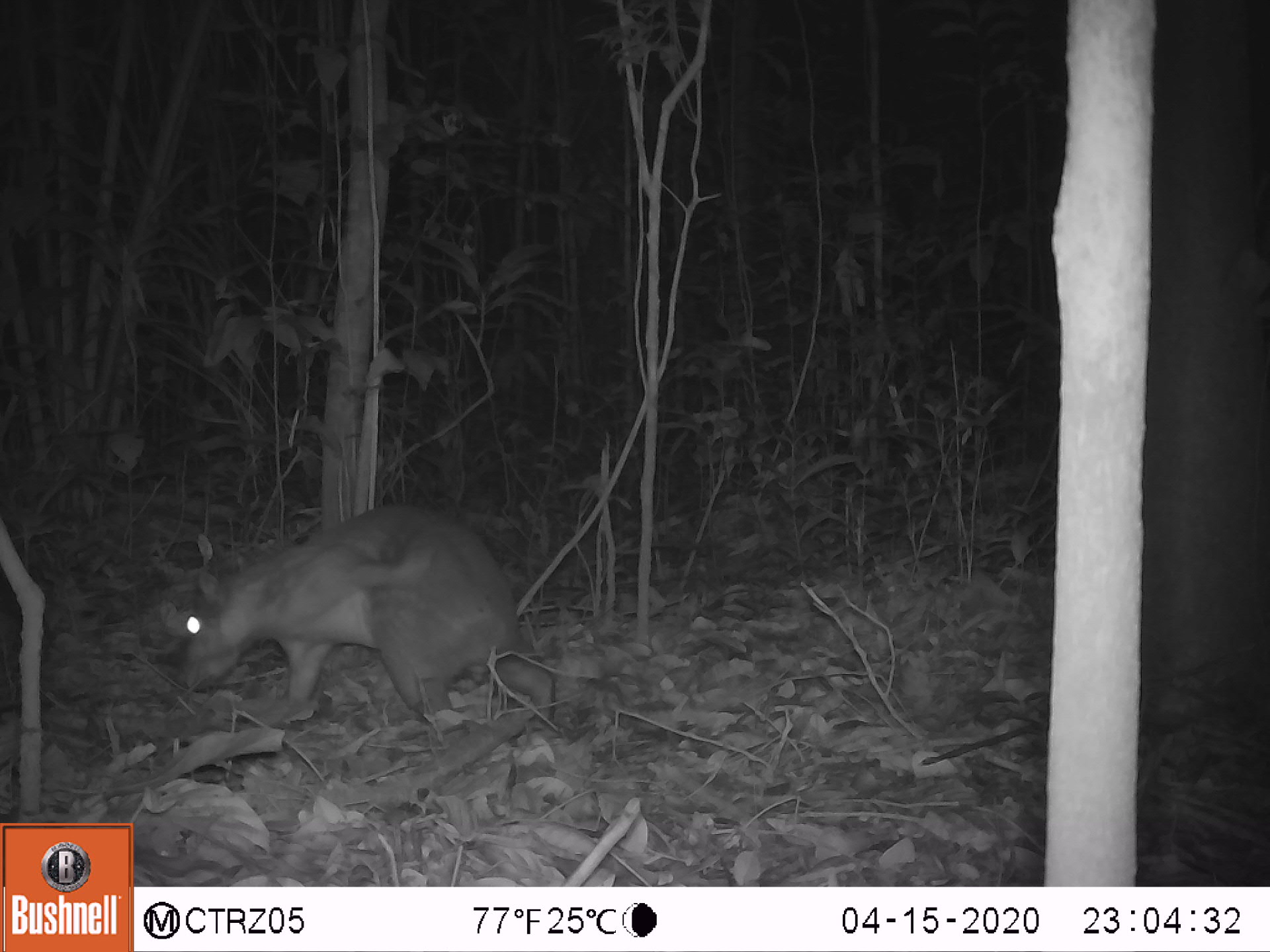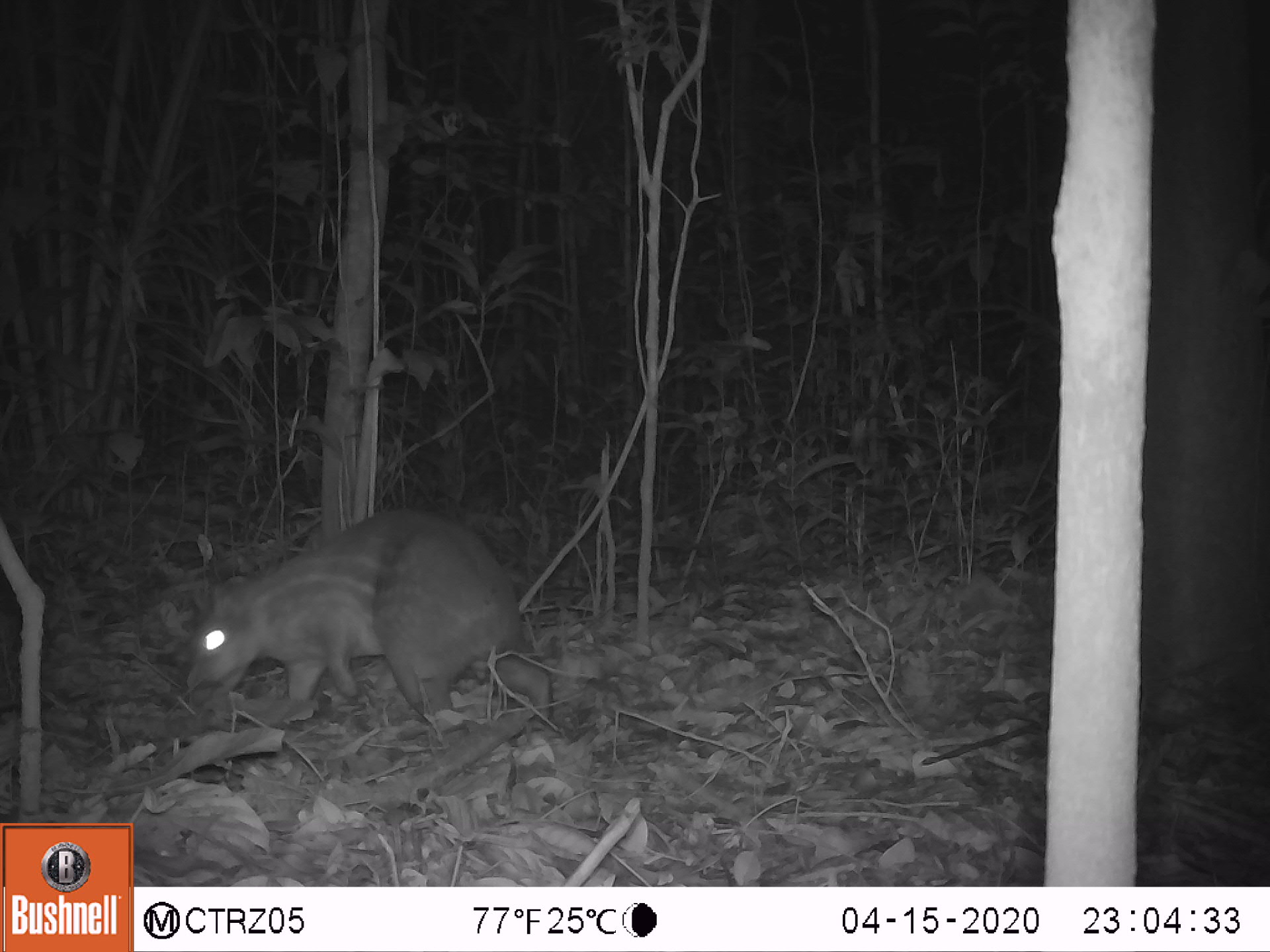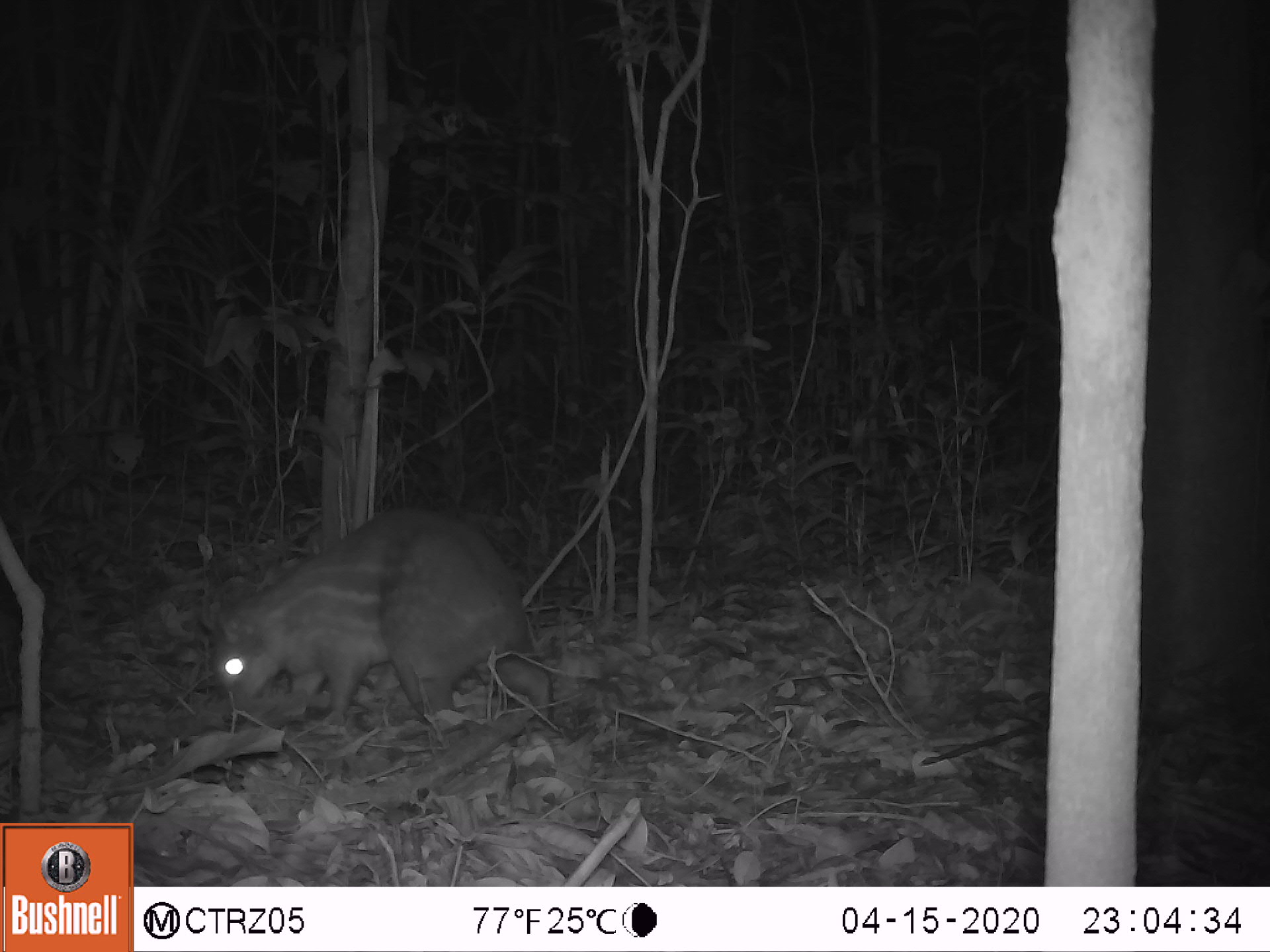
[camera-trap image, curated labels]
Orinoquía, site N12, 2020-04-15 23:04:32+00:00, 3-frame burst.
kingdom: Animalia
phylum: Chordata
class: Mammalia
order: Rodentia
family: Cuniculidae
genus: Cuniculus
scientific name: Cuniculus paca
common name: spotted paca